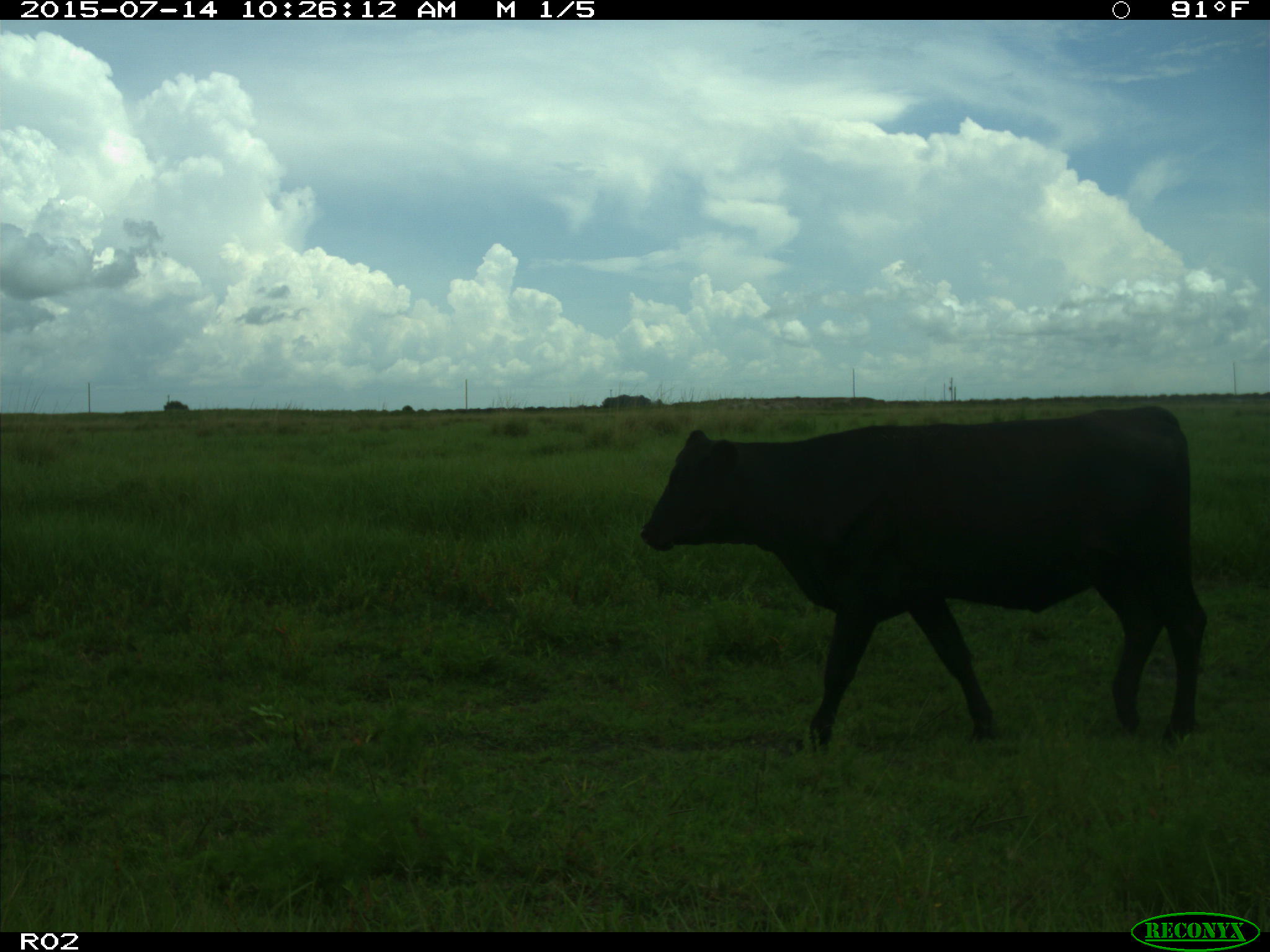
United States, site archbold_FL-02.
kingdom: Animalia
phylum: Chordata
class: Mammalia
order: Artiodactyla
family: Bovidae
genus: Bos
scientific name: Bos taurus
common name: domestic cow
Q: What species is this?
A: Bos taurus (domestic cow).